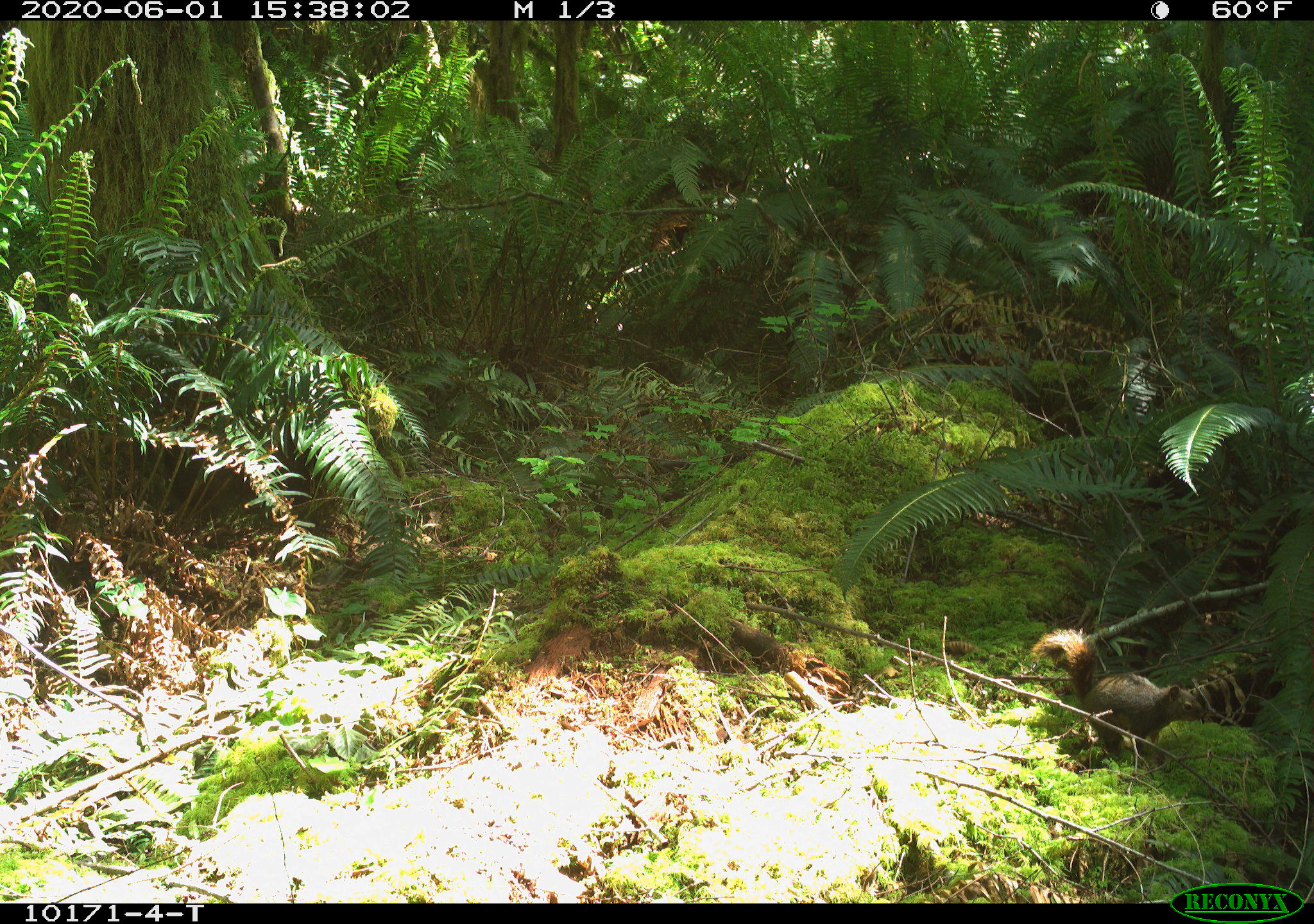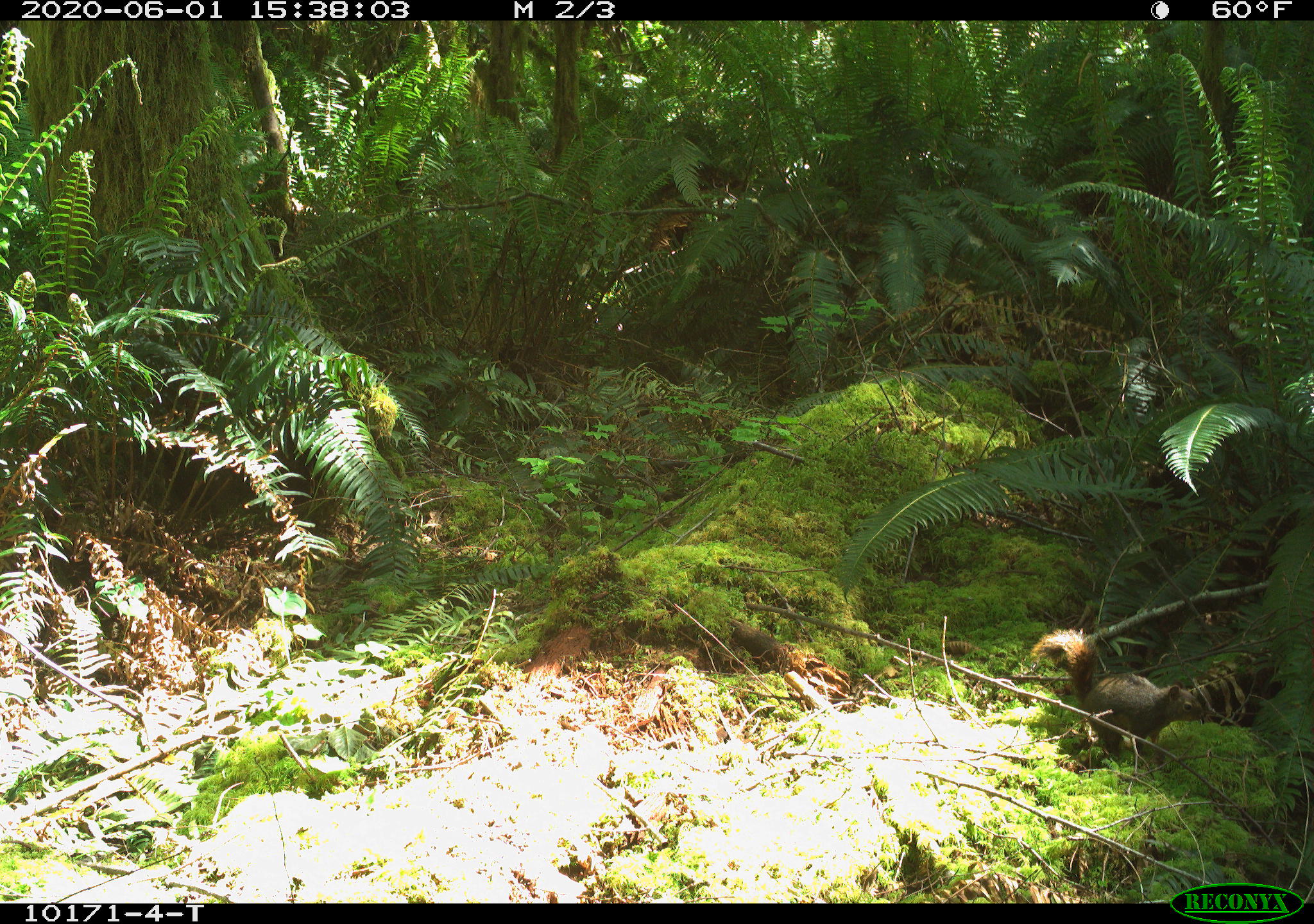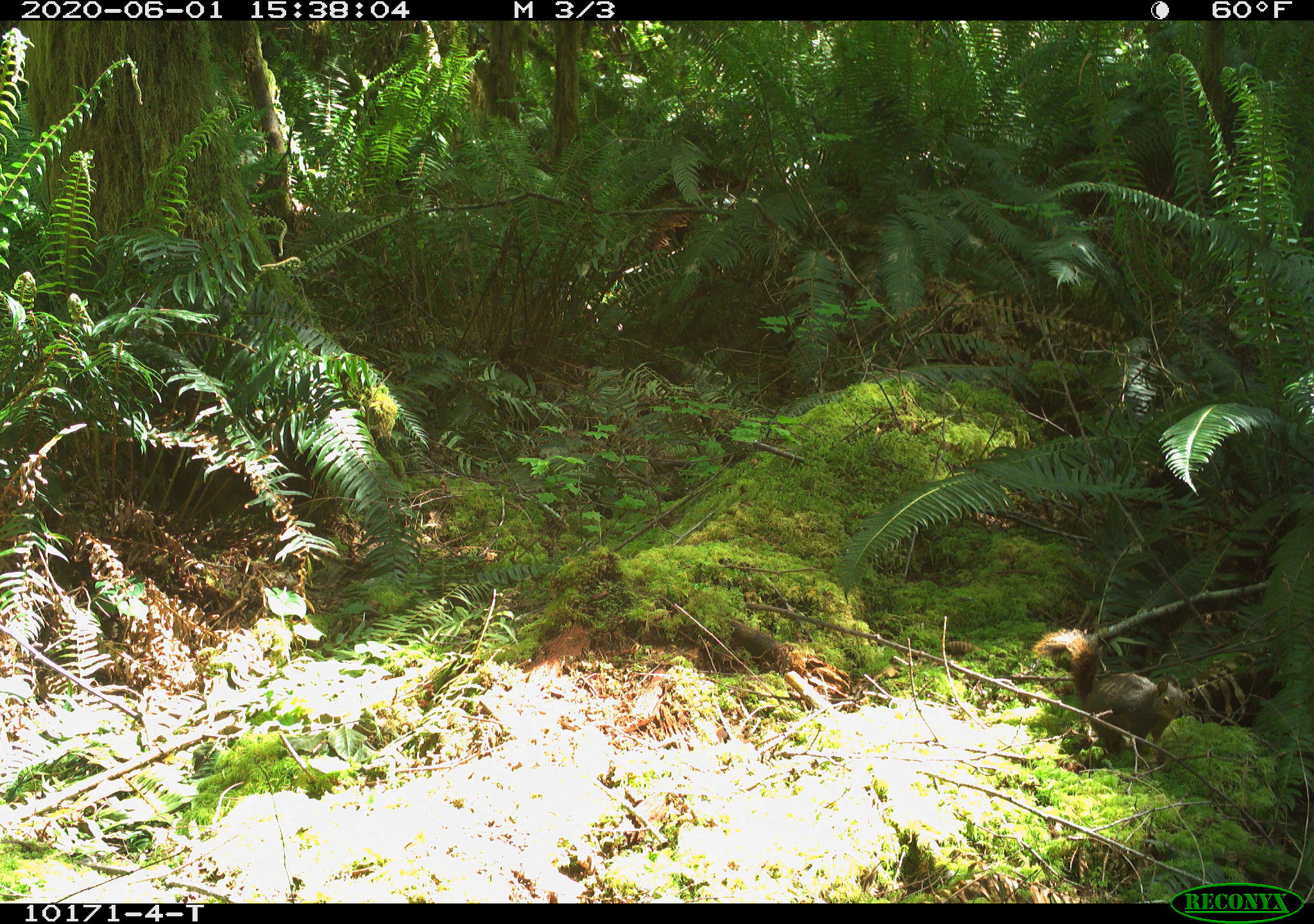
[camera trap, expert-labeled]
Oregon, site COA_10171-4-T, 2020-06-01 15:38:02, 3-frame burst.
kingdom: Animalia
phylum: Chordata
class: Mammalia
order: Rodentia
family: Sciuridae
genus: Tamiasciurus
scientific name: Tamiasciurus douglasii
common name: douglas squirrel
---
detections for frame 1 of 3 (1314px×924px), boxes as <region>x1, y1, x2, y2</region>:
douglas squirrel: <region>1029, 625, 1194, 758</region>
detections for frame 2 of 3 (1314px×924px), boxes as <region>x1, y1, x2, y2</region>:
douglas squirrel: <region>1030, 627, 1208, 761</region>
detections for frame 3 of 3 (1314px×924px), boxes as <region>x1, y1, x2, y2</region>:
douglas squirrel: <region>1028, 621, 1202, 763</region>